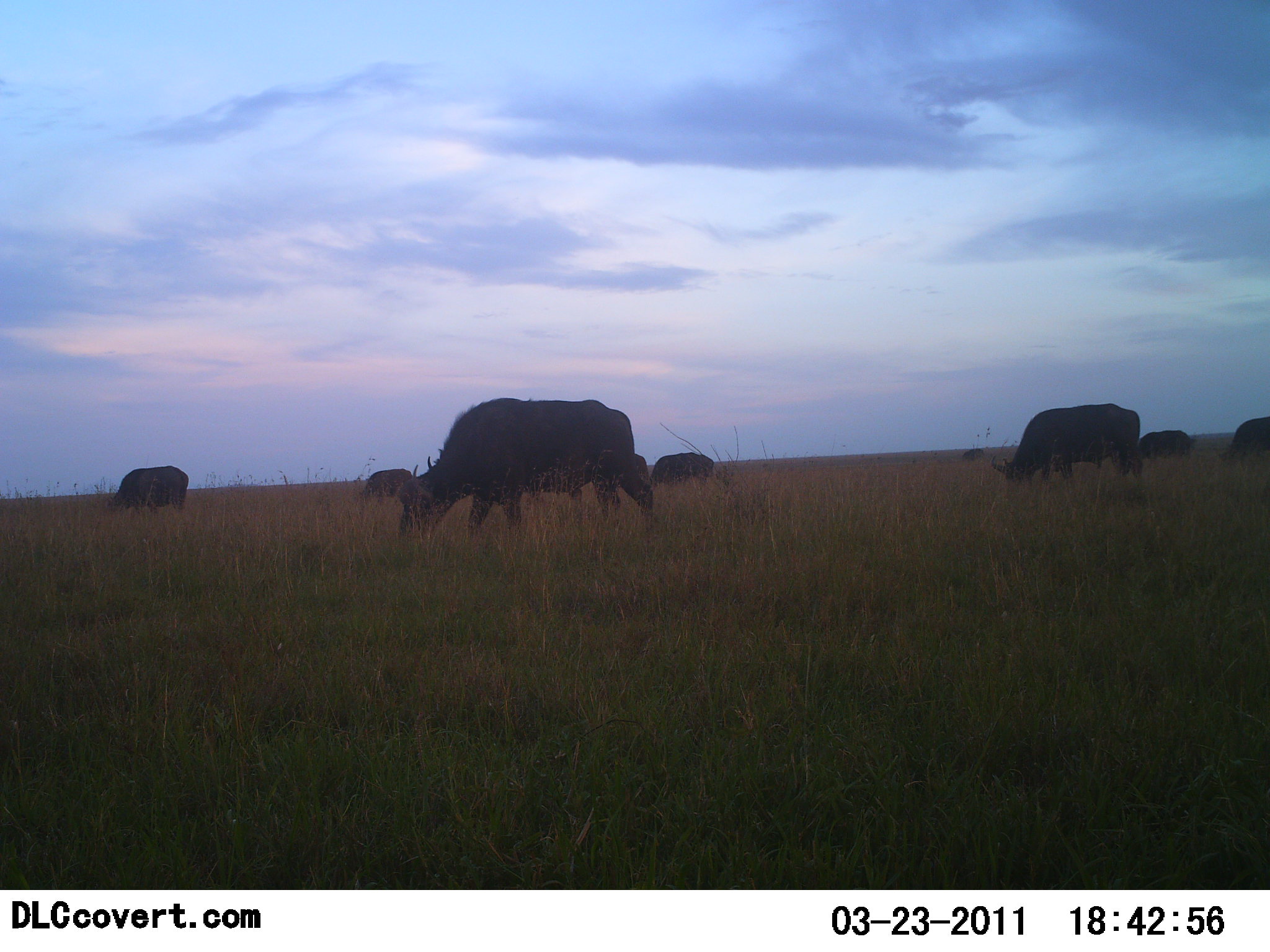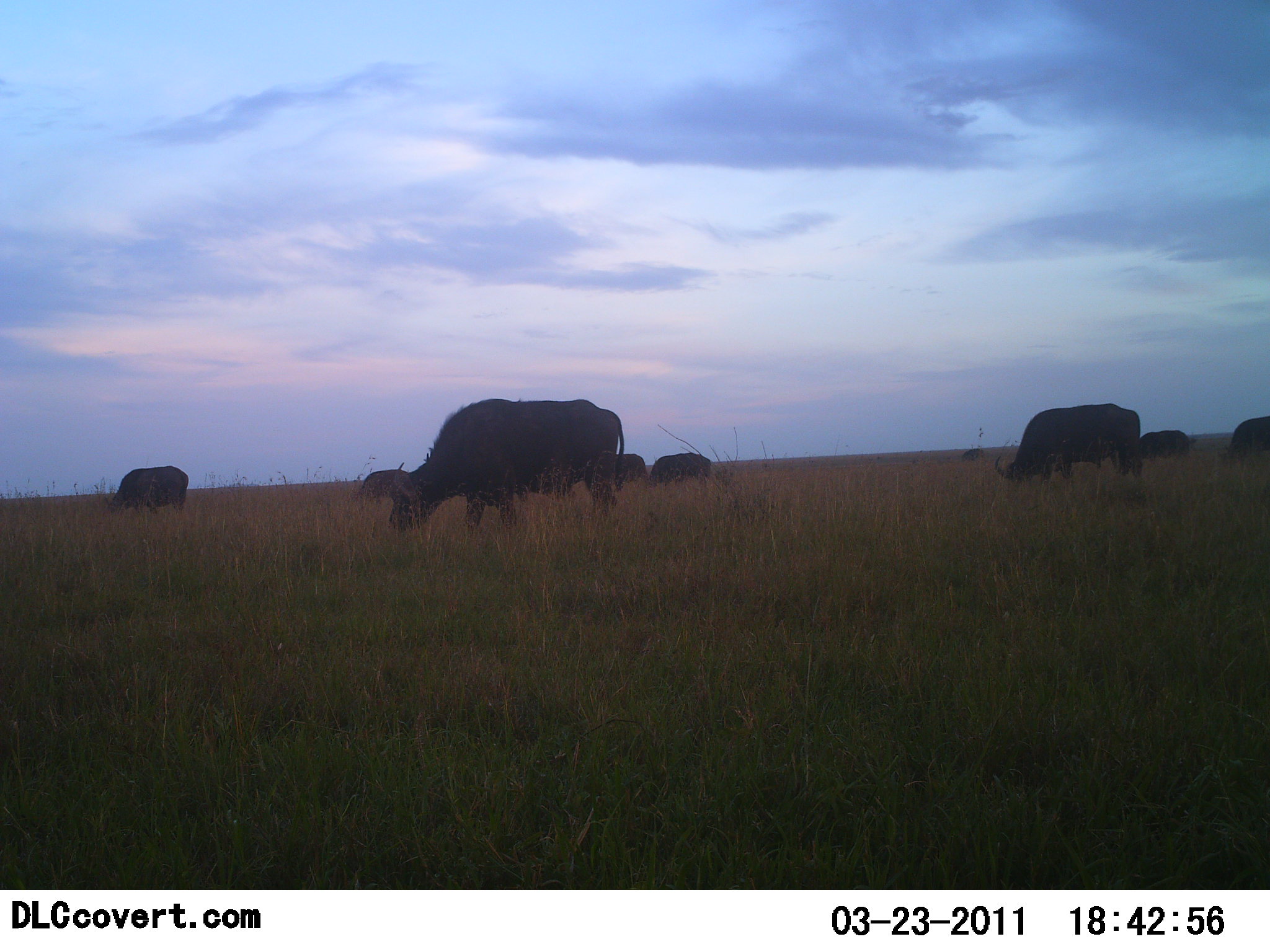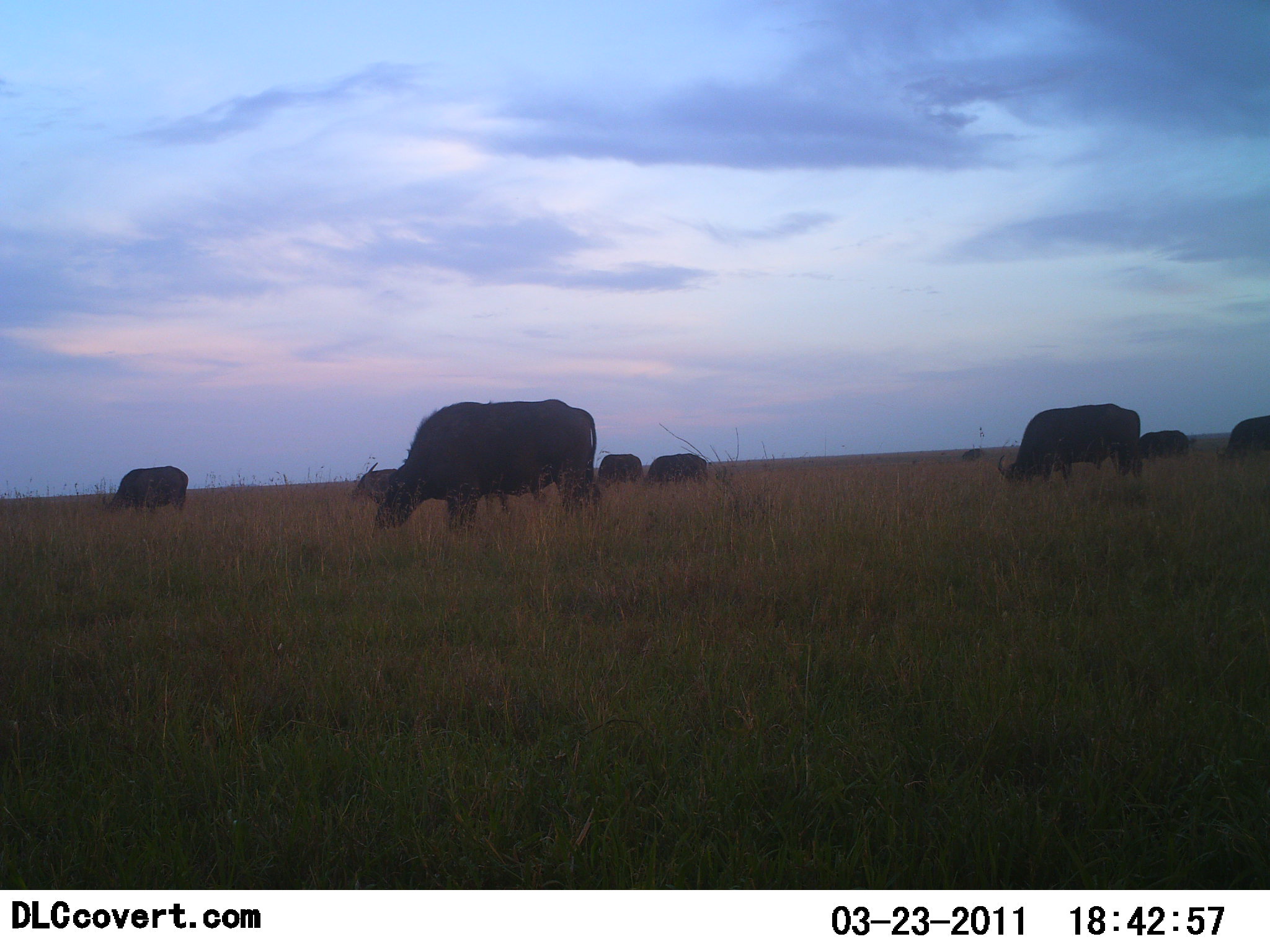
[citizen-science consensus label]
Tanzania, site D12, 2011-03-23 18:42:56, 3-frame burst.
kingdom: Animalia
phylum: Chordata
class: Mammalia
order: Artiodactyla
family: Bovidae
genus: Syncerus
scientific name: Syncerus caffer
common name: cape buffalo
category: buffalo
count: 9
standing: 8%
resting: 0%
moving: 17%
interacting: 0%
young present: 8%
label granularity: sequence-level